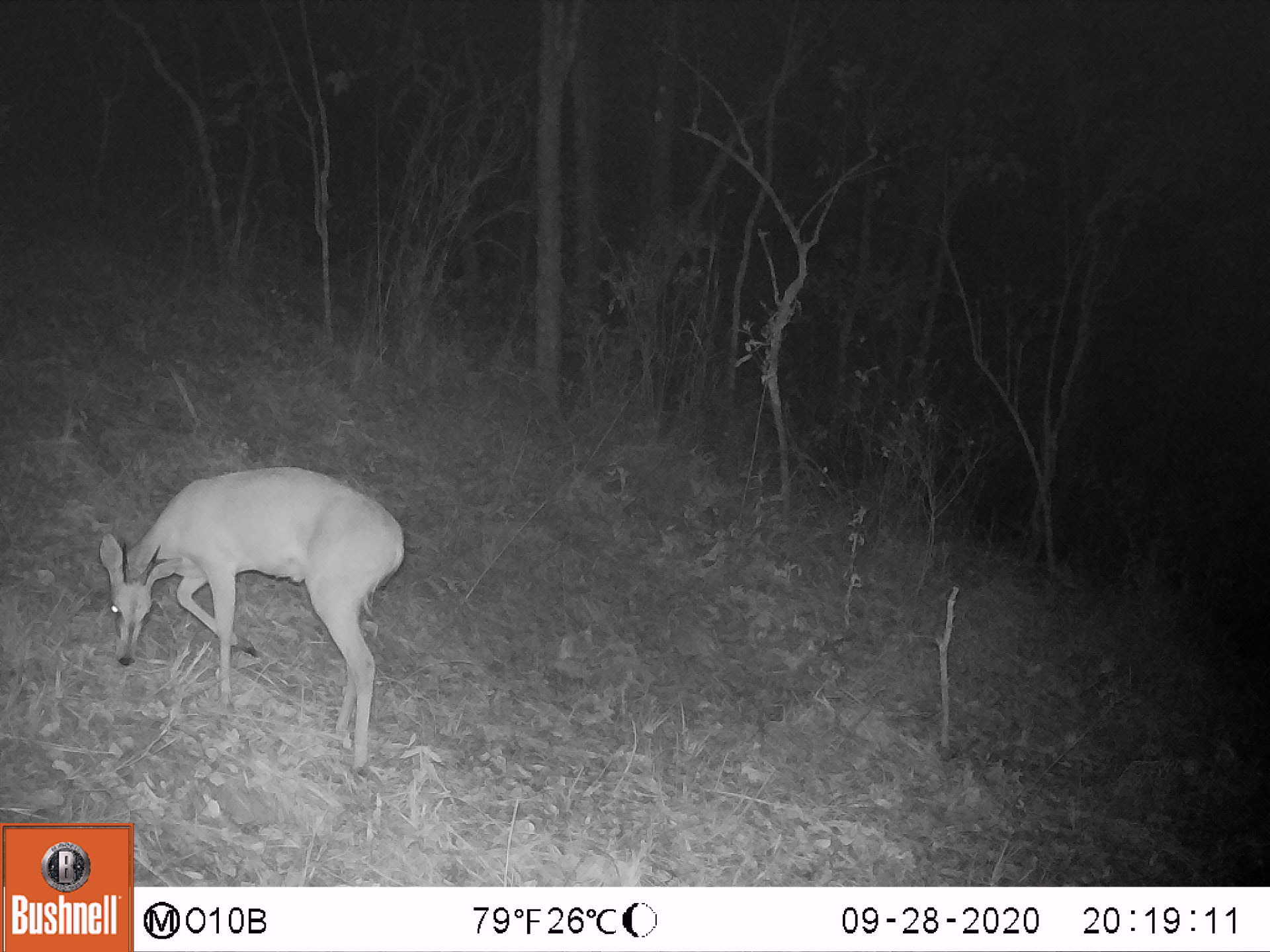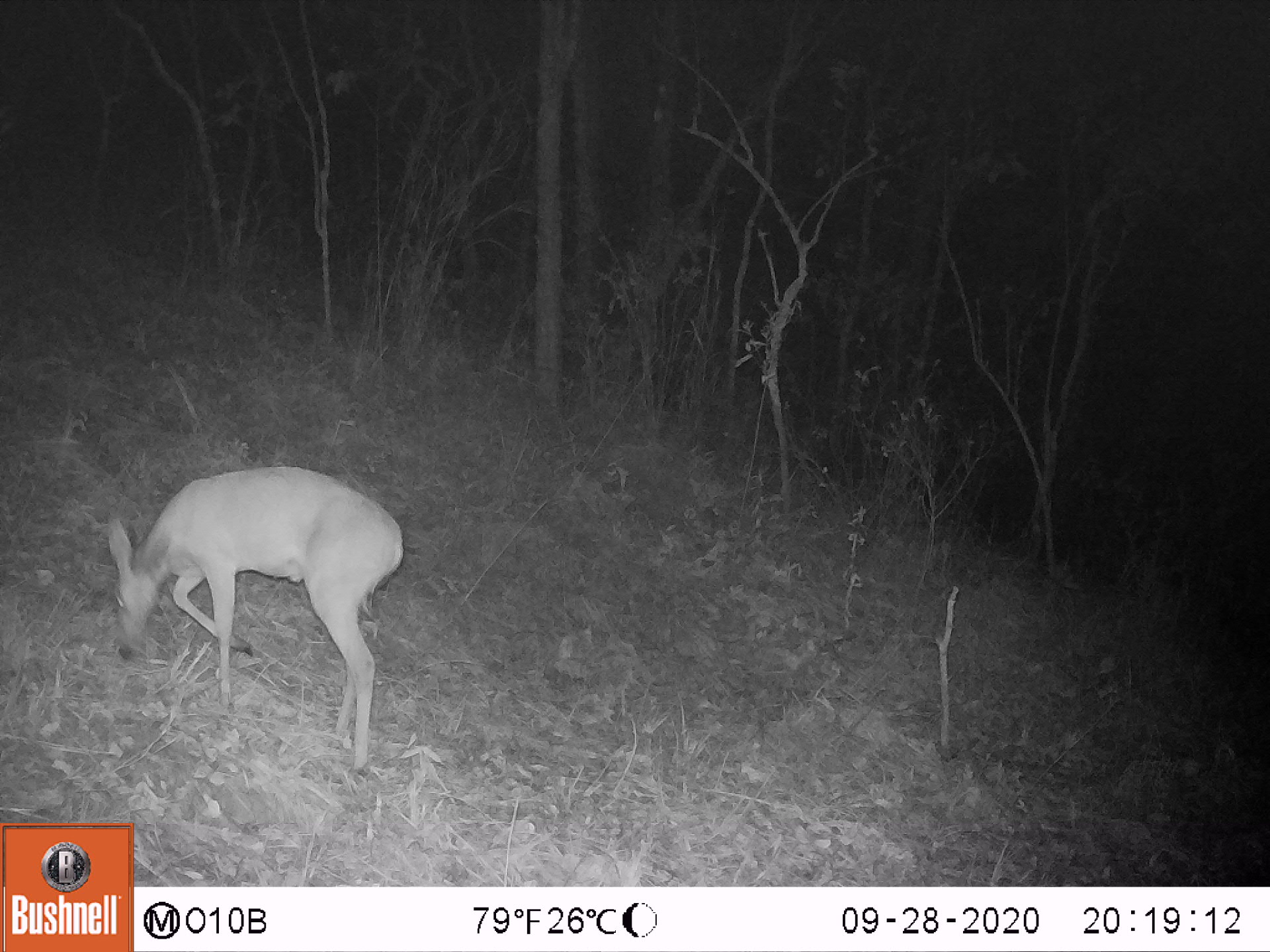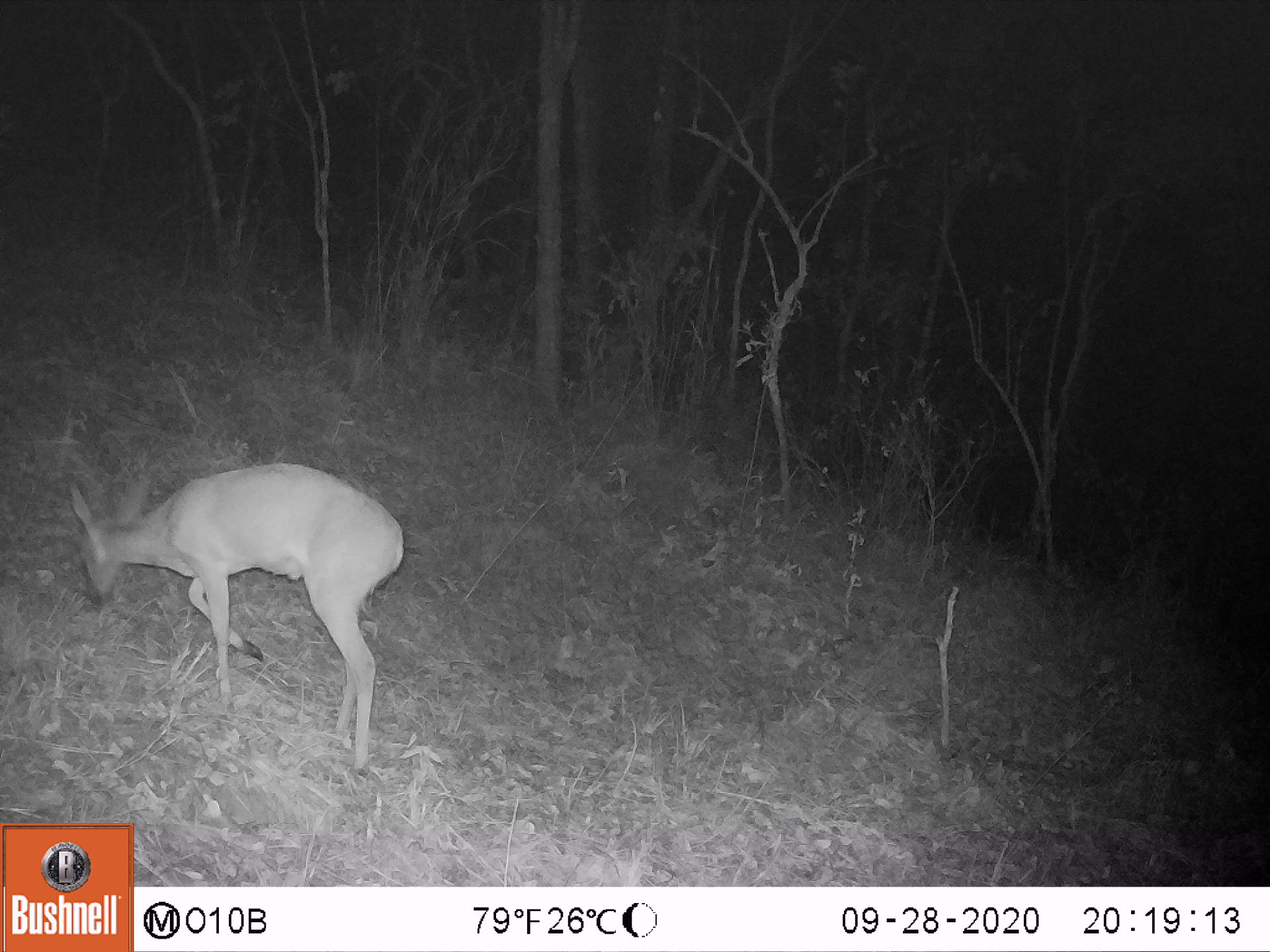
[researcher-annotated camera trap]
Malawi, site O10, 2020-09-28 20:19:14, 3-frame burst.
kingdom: Animalia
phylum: Chordata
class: Mammalia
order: Artiodactyla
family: Bovidae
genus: Sylvicapra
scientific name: Sylvicapra grimmia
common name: common duiker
Common duiker (Sylvicapra grimmia), count 1.